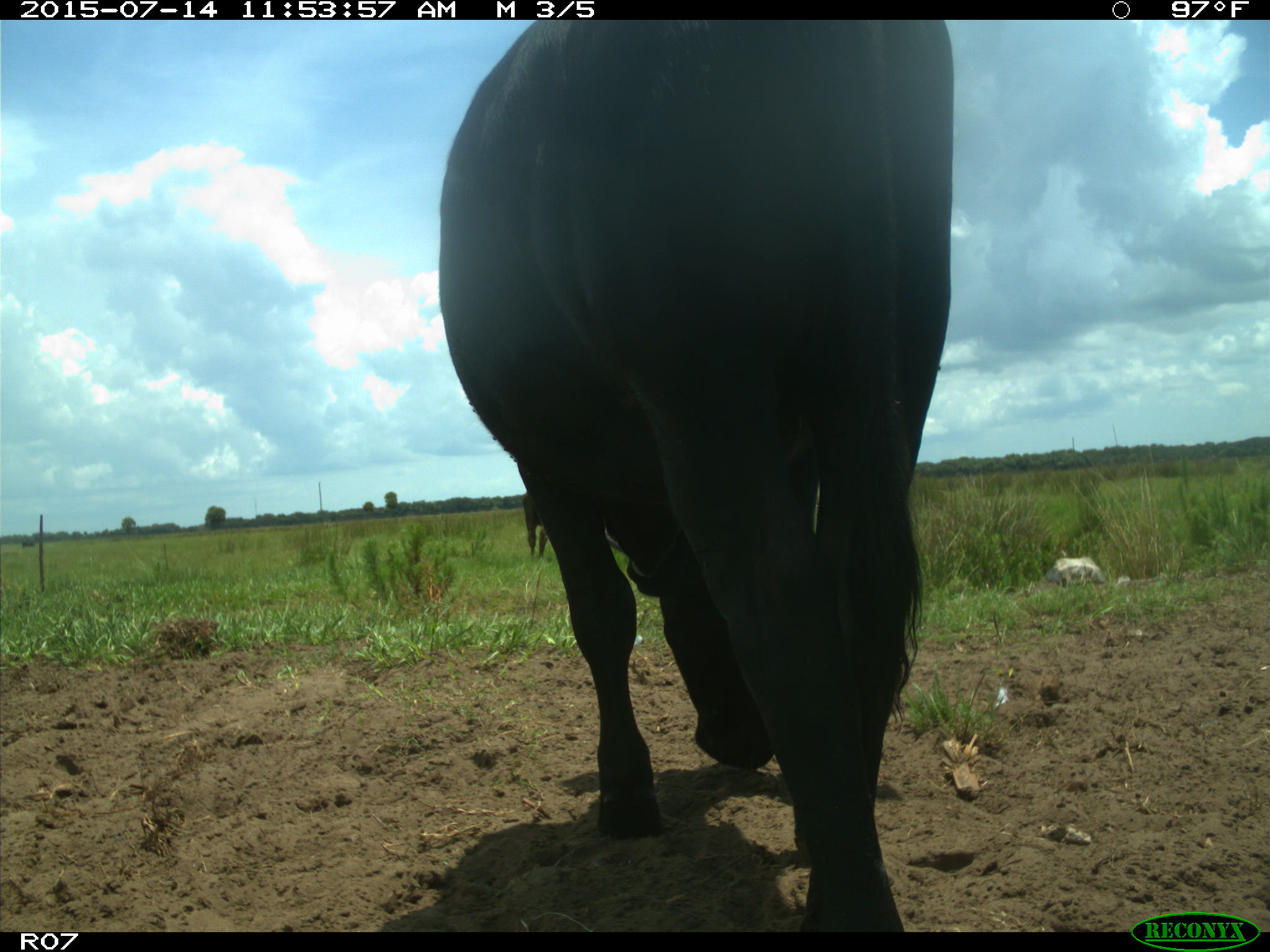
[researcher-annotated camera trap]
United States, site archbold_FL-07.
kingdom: Animalia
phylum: Chordata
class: Mammalia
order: Artiodactyla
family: Bovidae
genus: Bos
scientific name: Bos taurus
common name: domestic cow